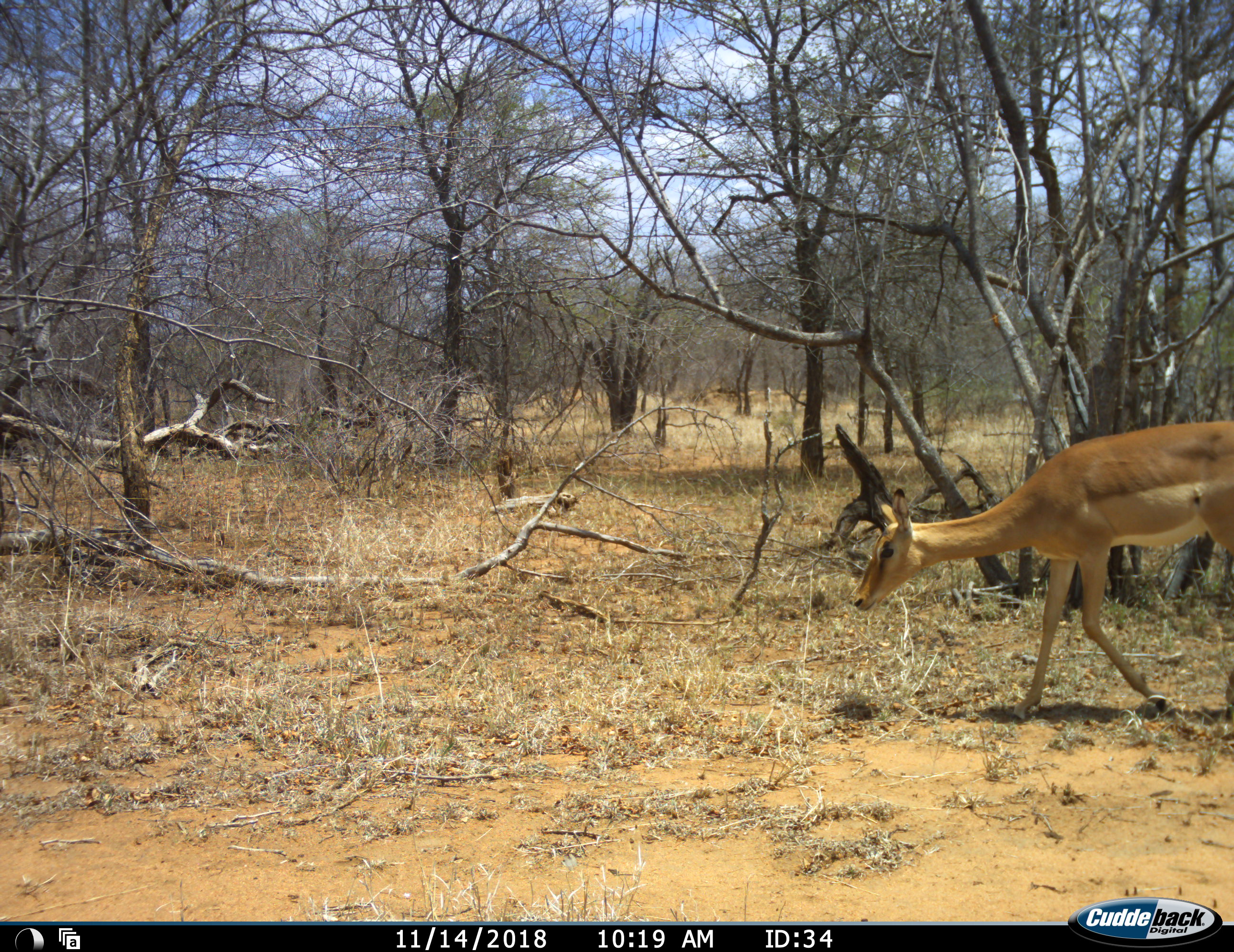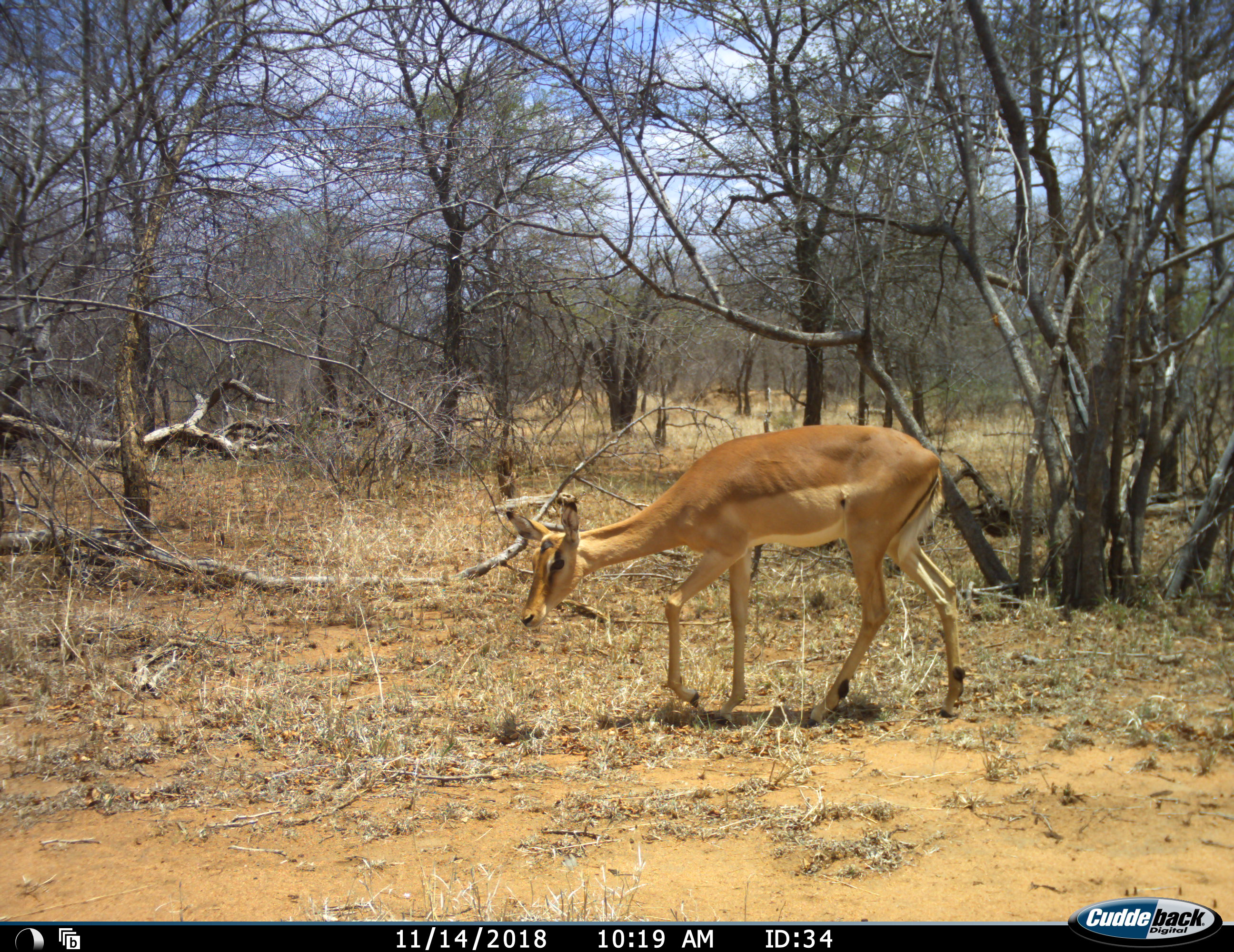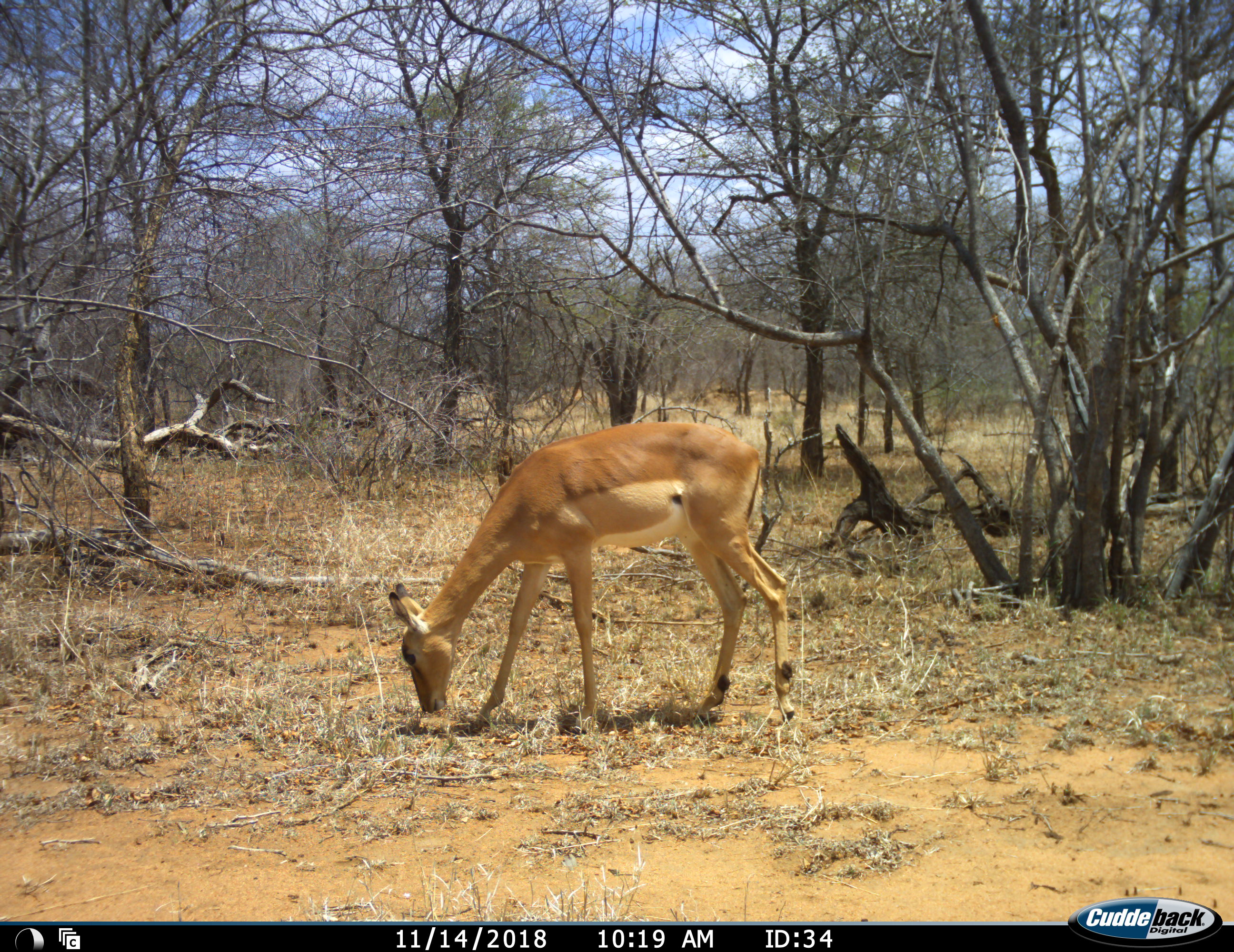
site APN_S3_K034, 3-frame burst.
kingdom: Animalia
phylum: Chordata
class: Mammalia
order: Artiodactyla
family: Bovidae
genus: Aepyceros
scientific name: Aepyceros melampus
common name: impala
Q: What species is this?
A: Impala (Aepyceros melampus).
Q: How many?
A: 1.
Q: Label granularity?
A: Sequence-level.